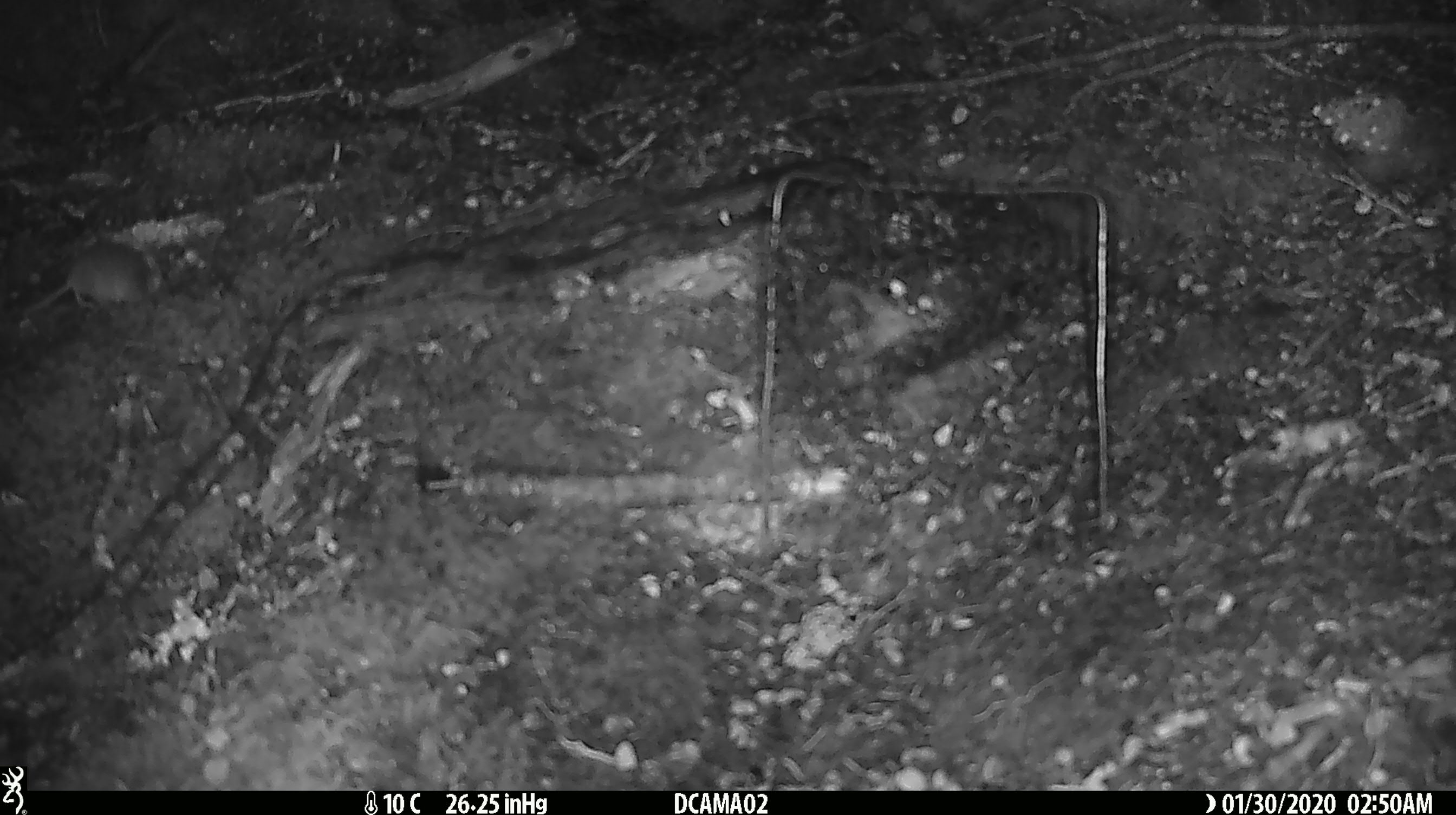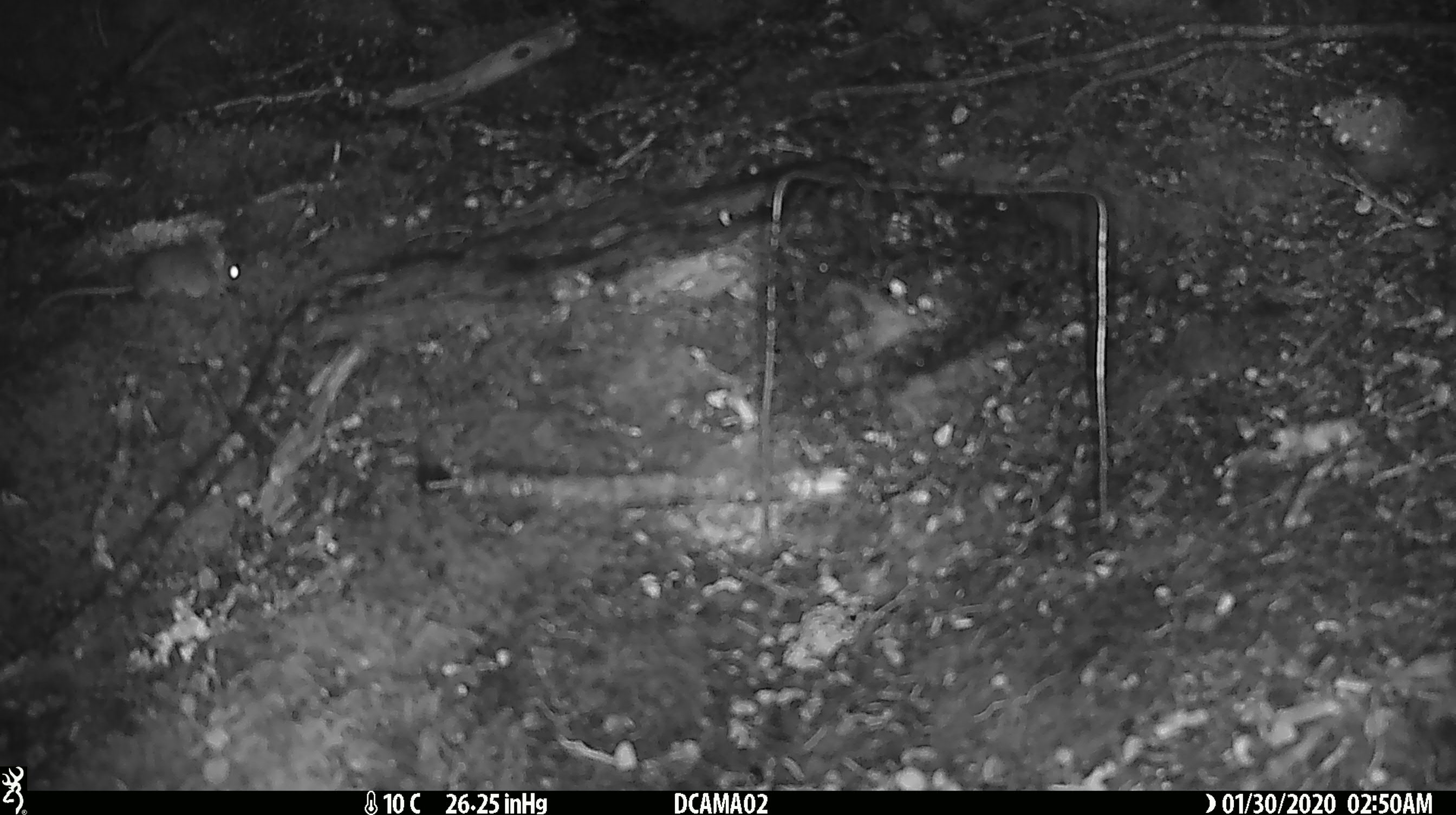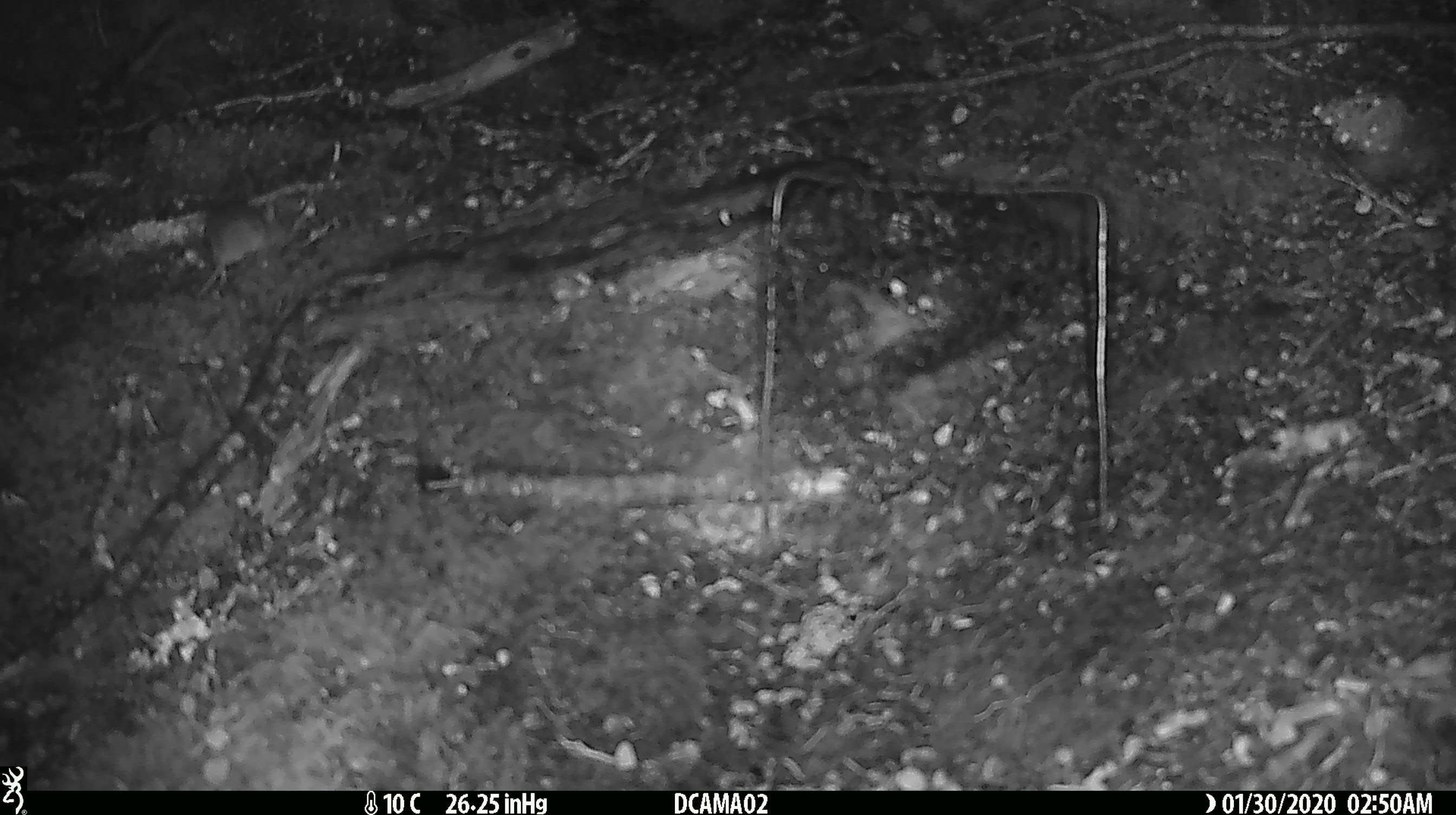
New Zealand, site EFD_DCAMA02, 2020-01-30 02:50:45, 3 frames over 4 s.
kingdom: Animalia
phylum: Chordata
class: Mammalia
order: Rodentia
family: Muridae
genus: Mus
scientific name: Mus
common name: mouse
Mouse (Mus).